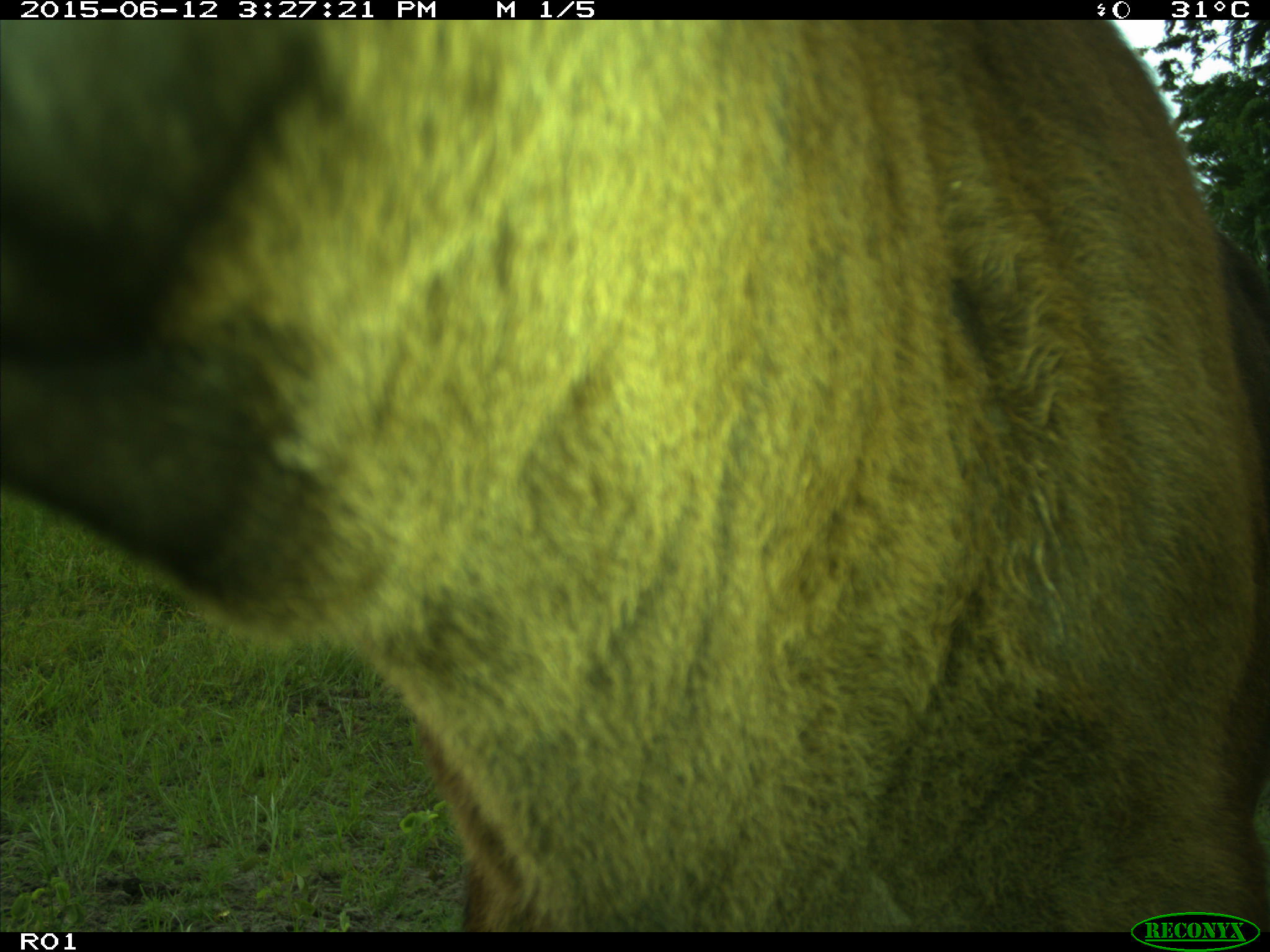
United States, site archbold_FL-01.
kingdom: Animalia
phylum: Chordata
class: Mammalia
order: Artiodactyla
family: Bovidae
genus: Bos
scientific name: Bos taurus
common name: domestic cow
Bos taurus (domestic cow).